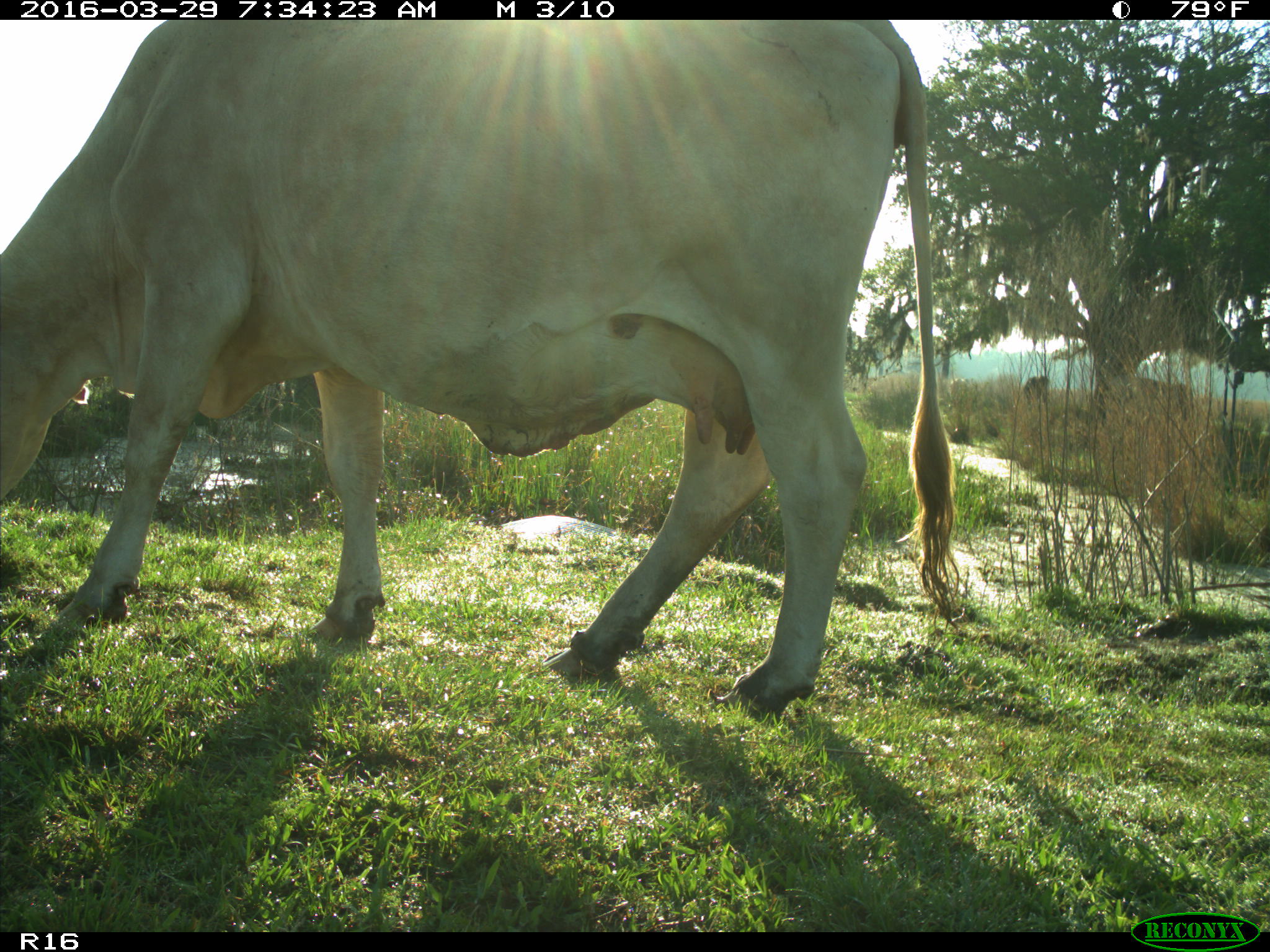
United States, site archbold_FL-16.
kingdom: Animalia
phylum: Chordata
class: Mammalia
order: Artiodactyla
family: Bovidae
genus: Bos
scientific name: Bos taurus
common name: domestic cow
Bos taurus (domestic cow).